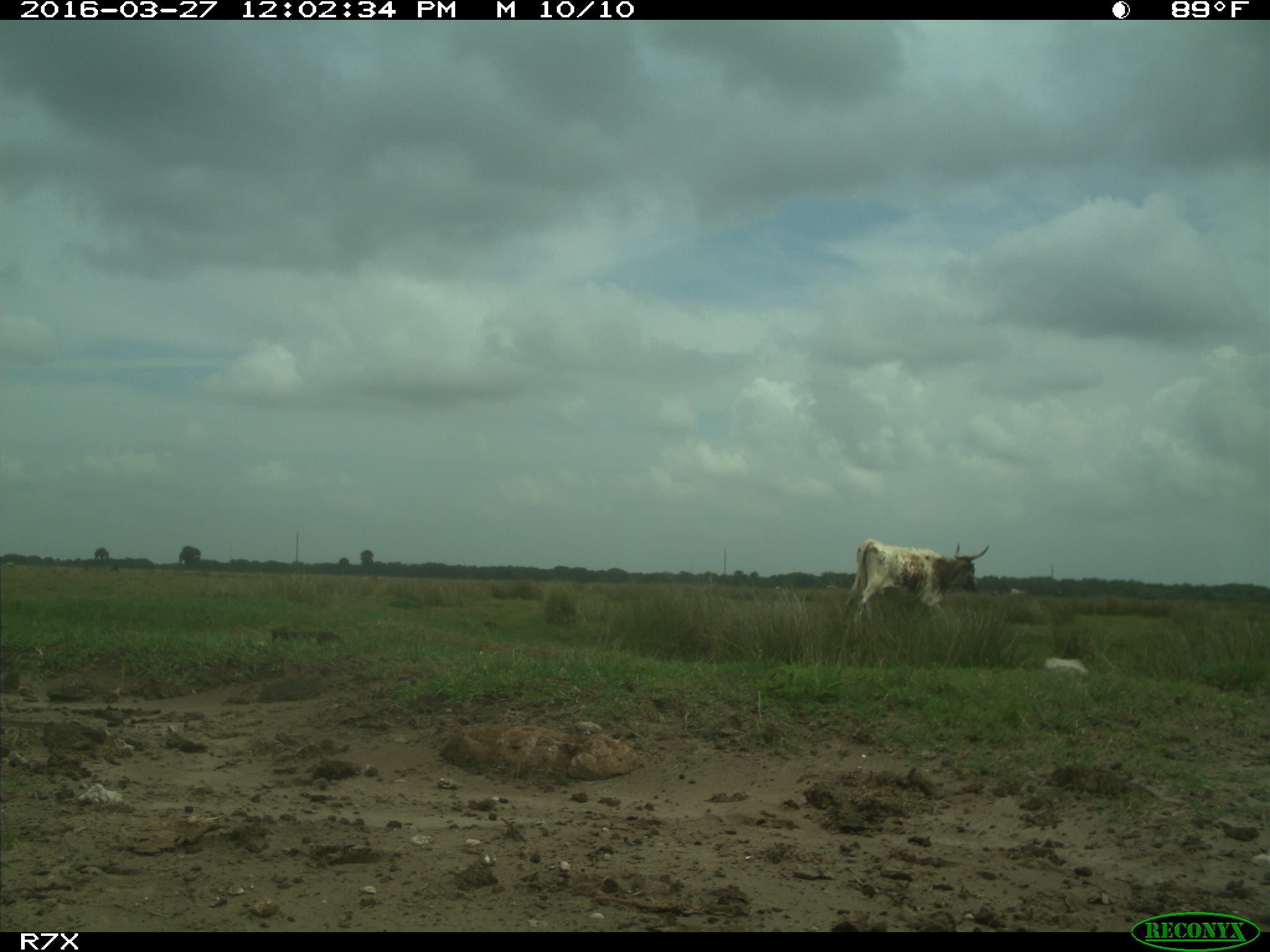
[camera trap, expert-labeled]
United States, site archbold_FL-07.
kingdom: Animalia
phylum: Chordata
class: Mammalia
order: Artiodactyla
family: Bovidae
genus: Bos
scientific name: Bos taurus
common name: domestic cow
Bos taurus (domestic cow).